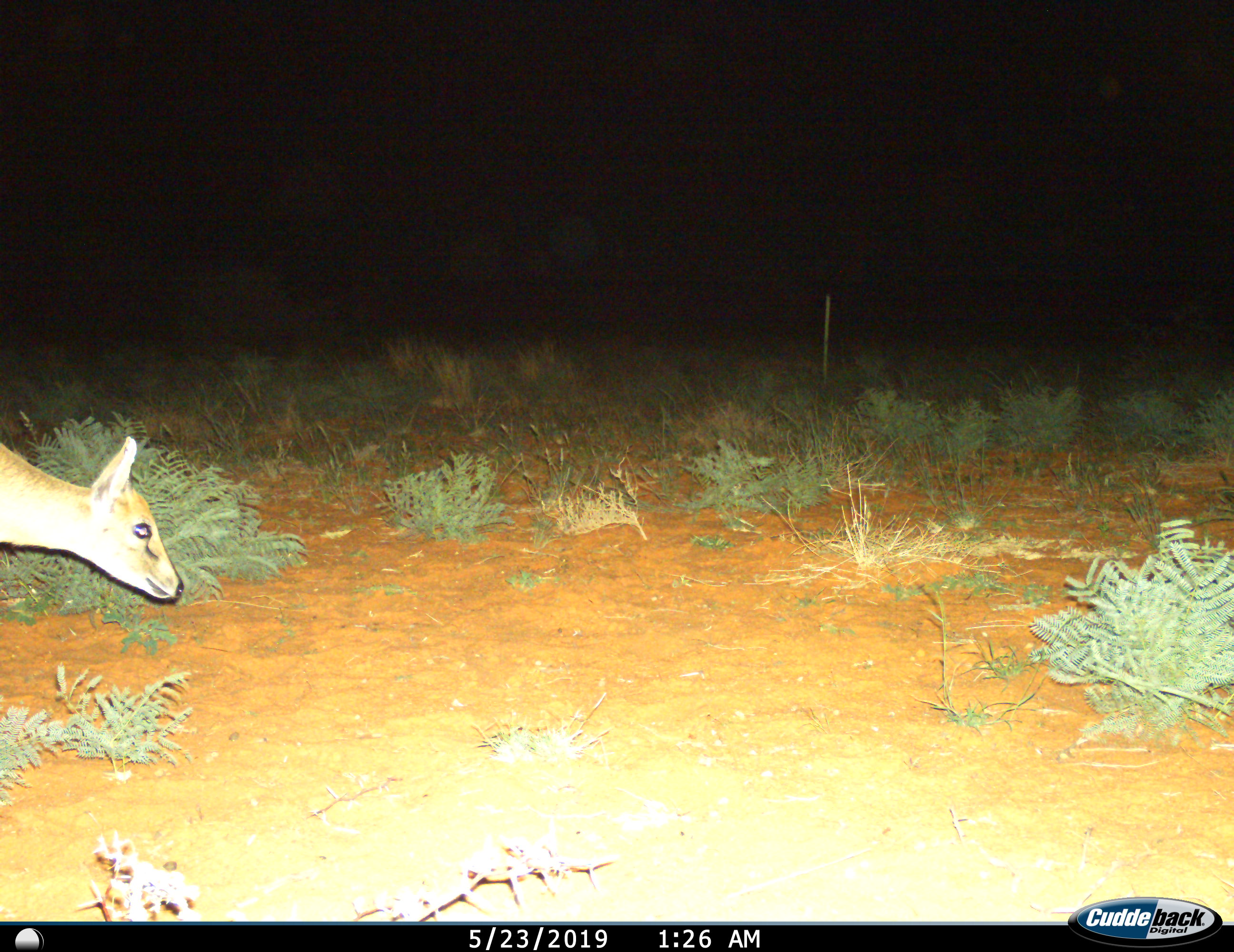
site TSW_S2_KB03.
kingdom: Animalia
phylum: Chordata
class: Mammalia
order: Artiodactyla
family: Bovidae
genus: Sylvicapra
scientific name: Sylvicapra grimmia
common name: common duiker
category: duikercommongrey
Duikercommongrey (common duiker) (Sylvicapra grimmia), count 1. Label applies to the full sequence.